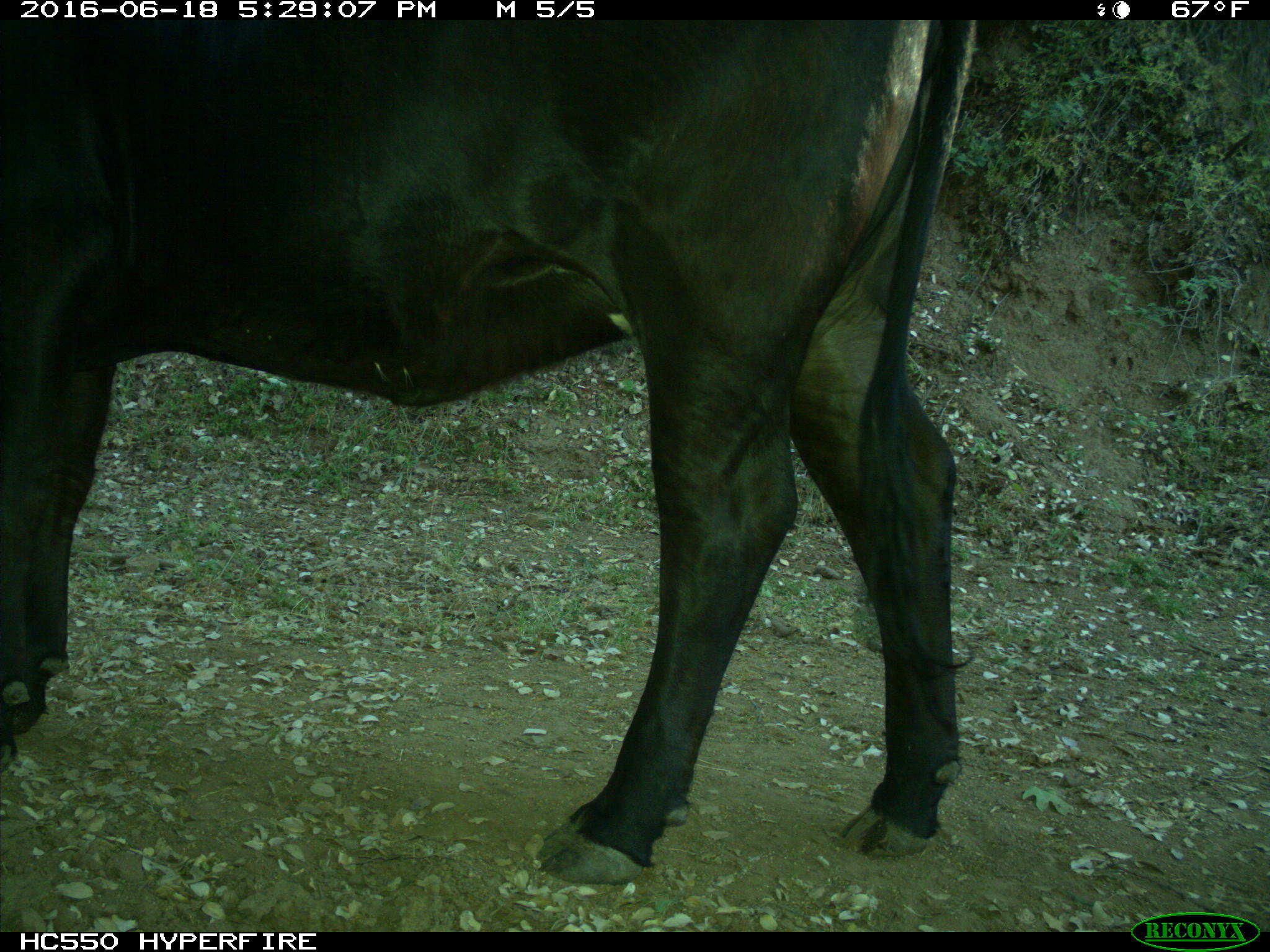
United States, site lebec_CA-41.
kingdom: Animalia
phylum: Chordata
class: Mammalia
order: Artiodactyla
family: Bovidae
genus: Bos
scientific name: Bos taurus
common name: domestic cow